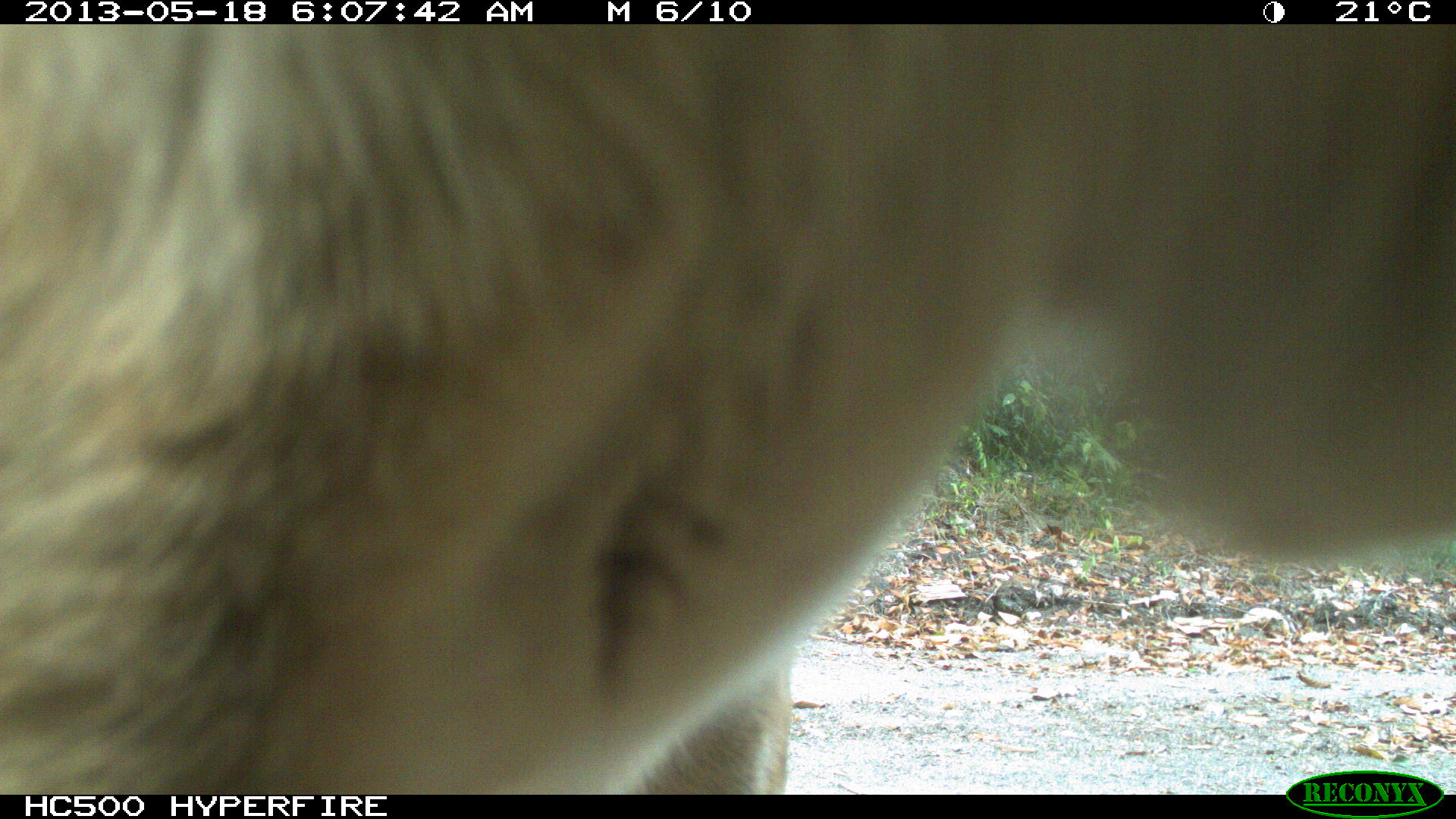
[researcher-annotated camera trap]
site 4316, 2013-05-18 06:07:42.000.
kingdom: Animalia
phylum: Chordata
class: Mammalia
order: Carnivora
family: Felidae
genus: Puma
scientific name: Puma concolor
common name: mountain lion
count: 1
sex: male